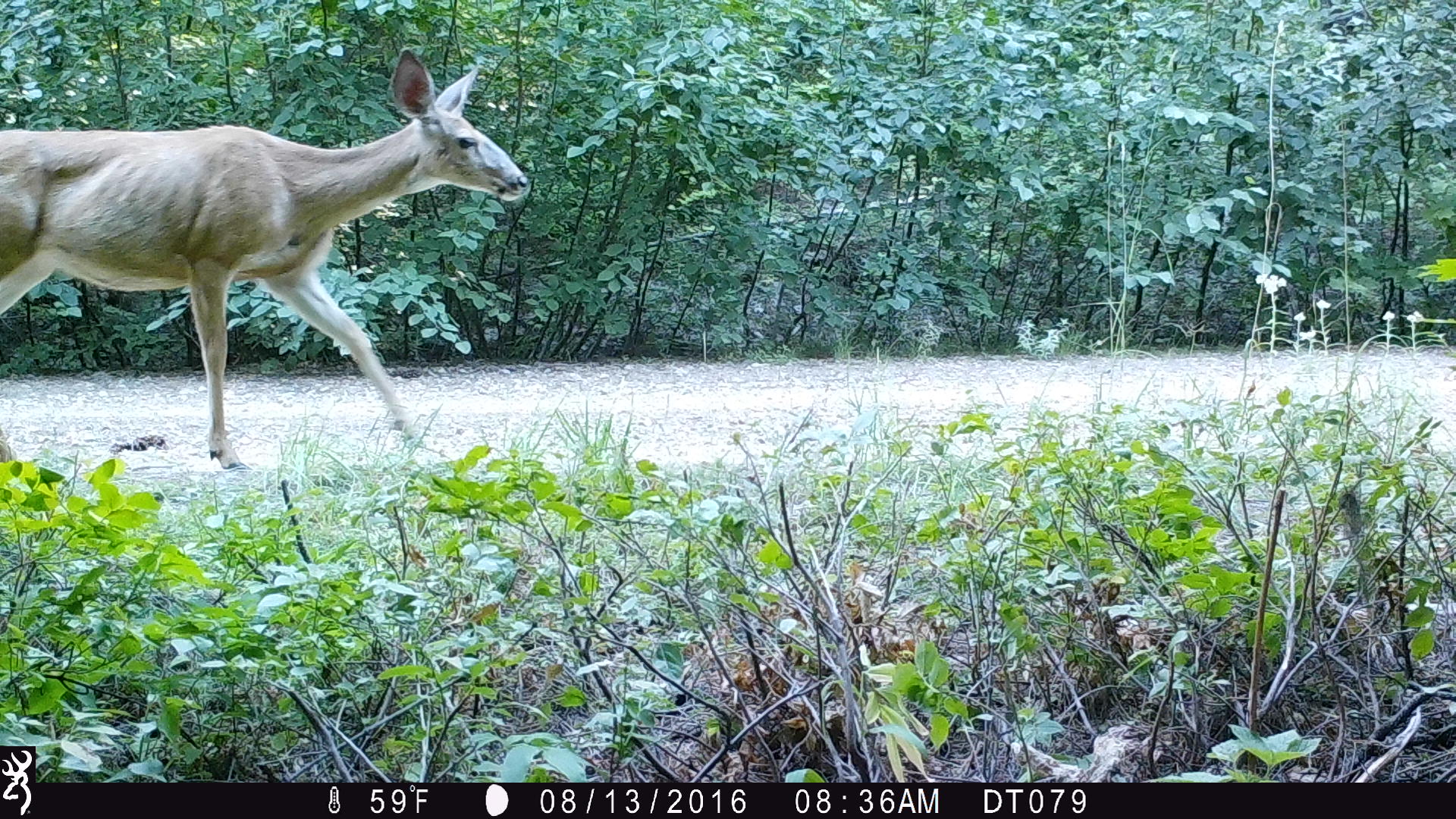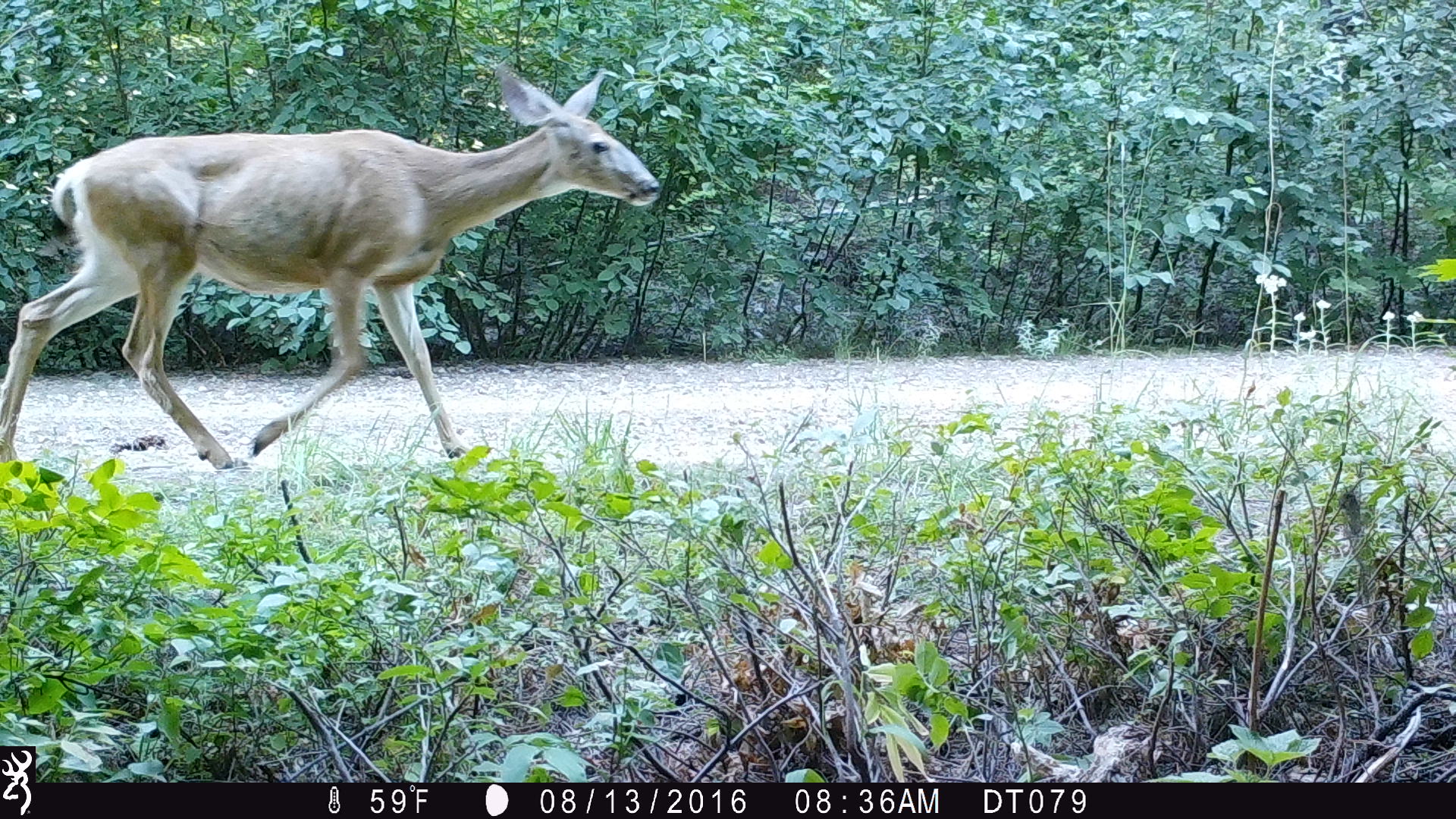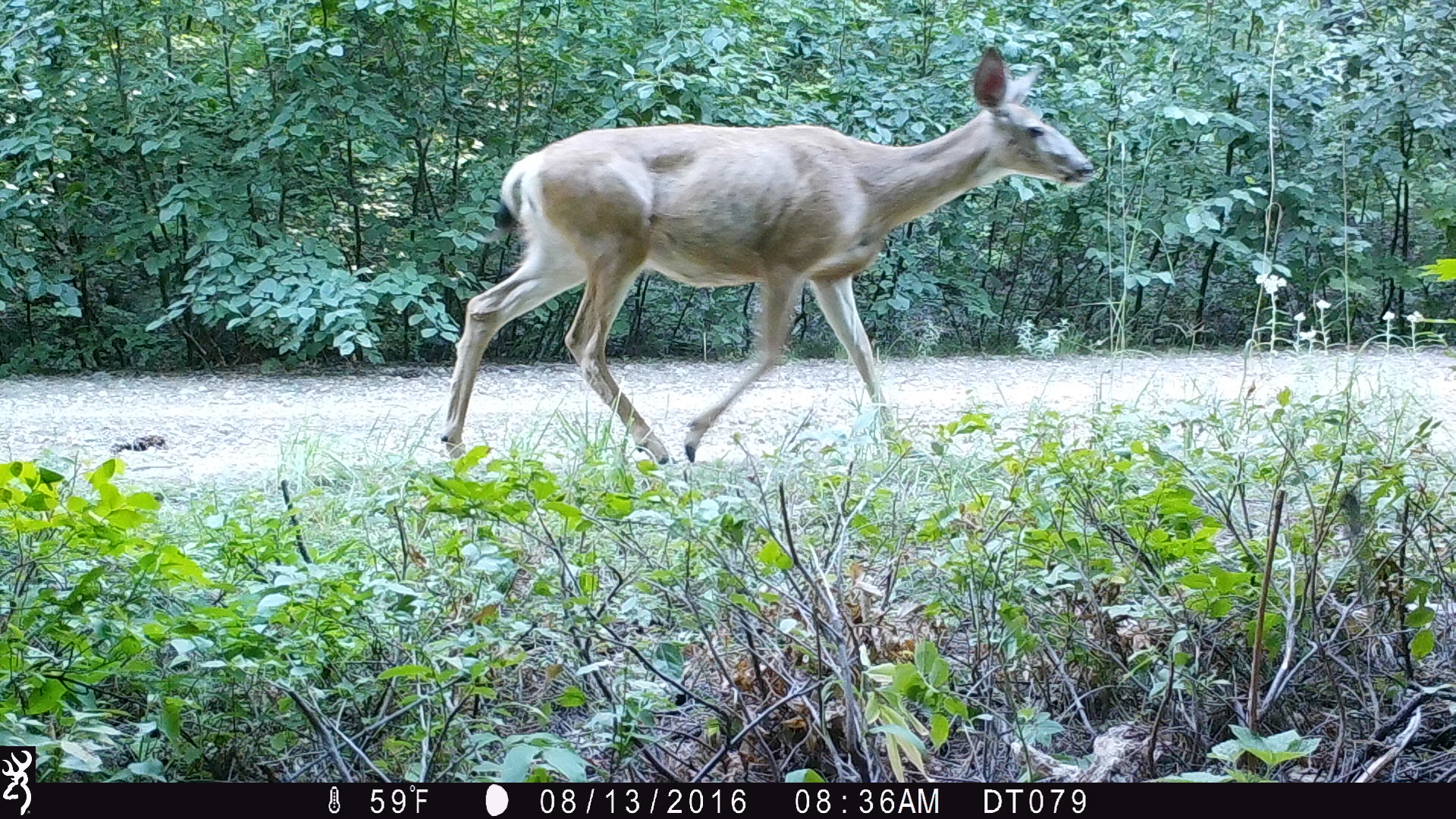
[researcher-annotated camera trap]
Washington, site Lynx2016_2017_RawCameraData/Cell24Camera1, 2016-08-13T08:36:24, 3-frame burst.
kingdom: Animalia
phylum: Chordata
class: Mammalia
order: Artiodactyla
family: Cervidae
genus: Odocoileus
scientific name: Odocoileus hemionus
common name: mule deer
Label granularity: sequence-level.